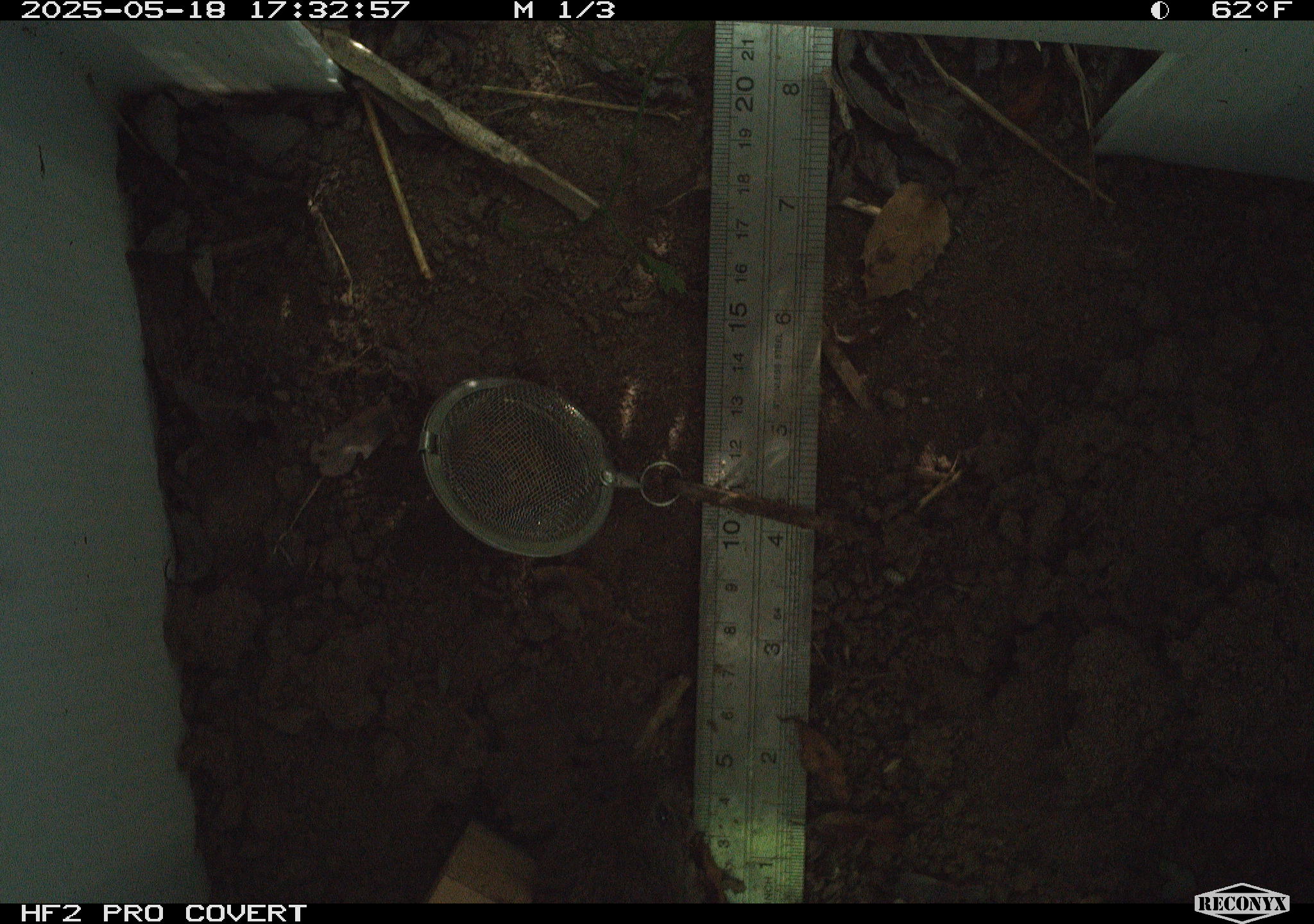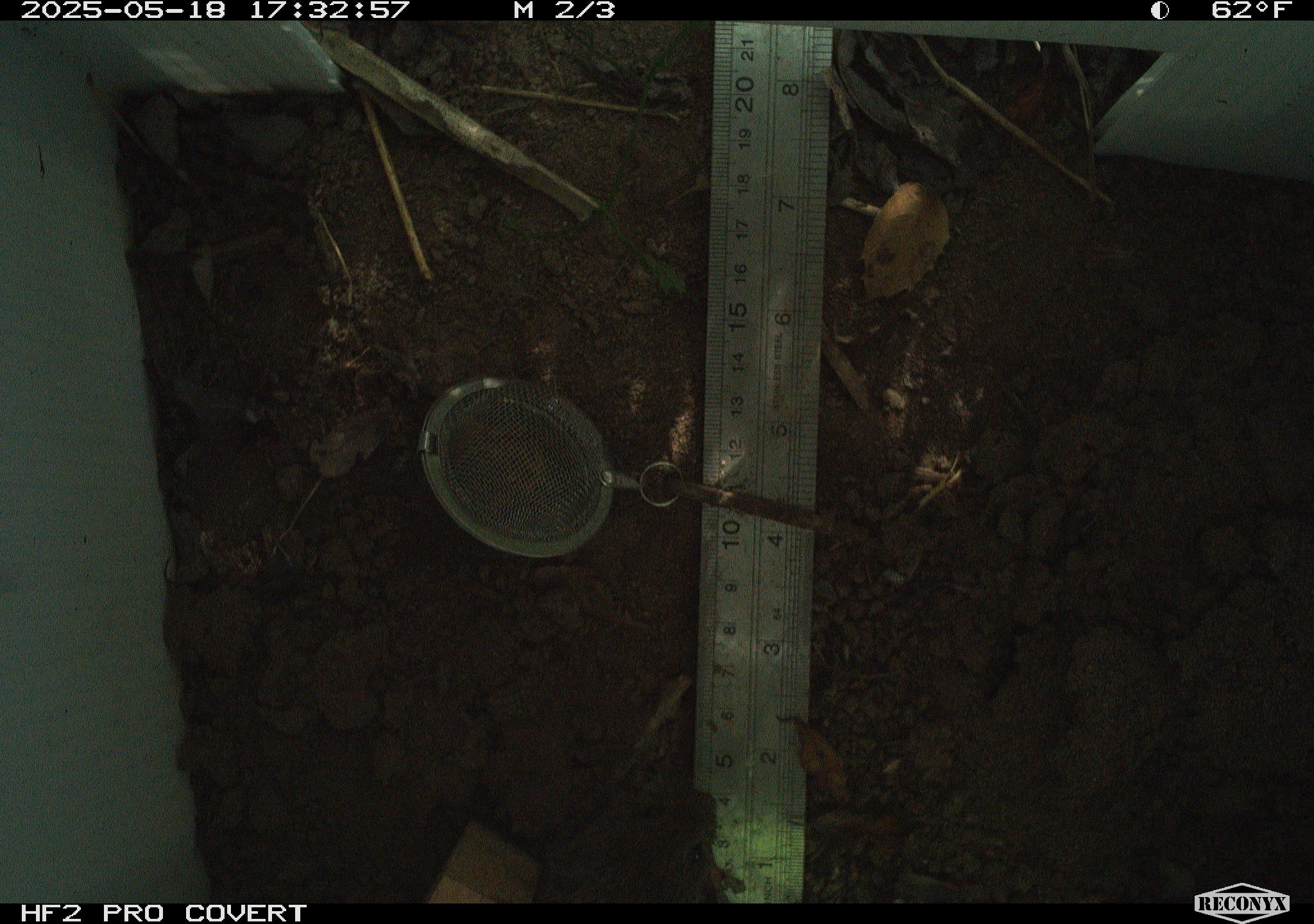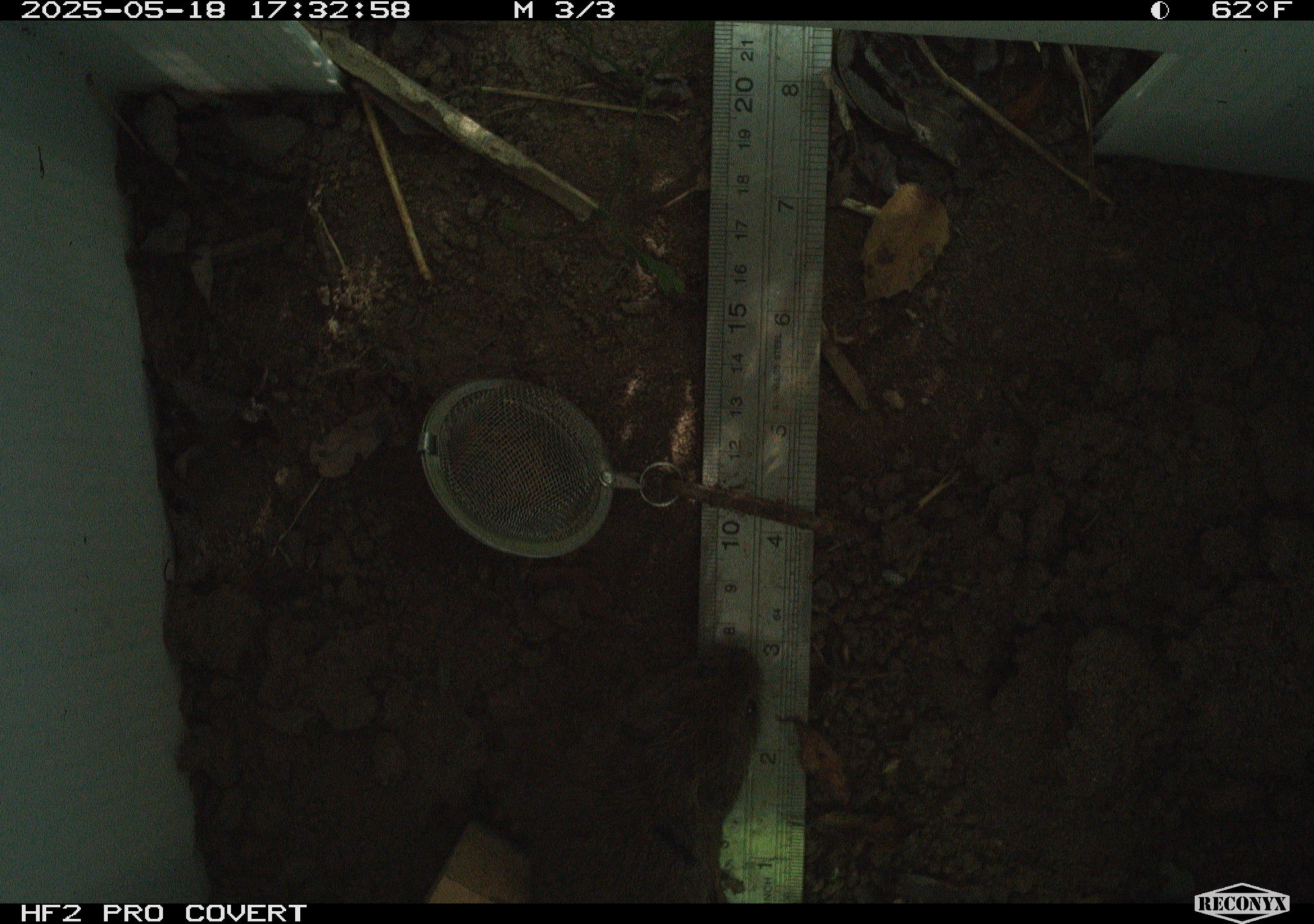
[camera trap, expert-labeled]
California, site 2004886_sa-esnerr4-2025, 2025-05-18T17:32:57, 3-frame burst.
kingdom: Animalia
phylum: Chordata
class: Mammalia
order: Rodentia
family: Cricetidae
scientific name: Arvicolinae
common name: voles, lemmings, and muskrats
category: arvicolinae subfamily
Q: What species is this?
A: Arvicolinae subfamily (voles, lemmings, and muskrats) (Arvicolinae).